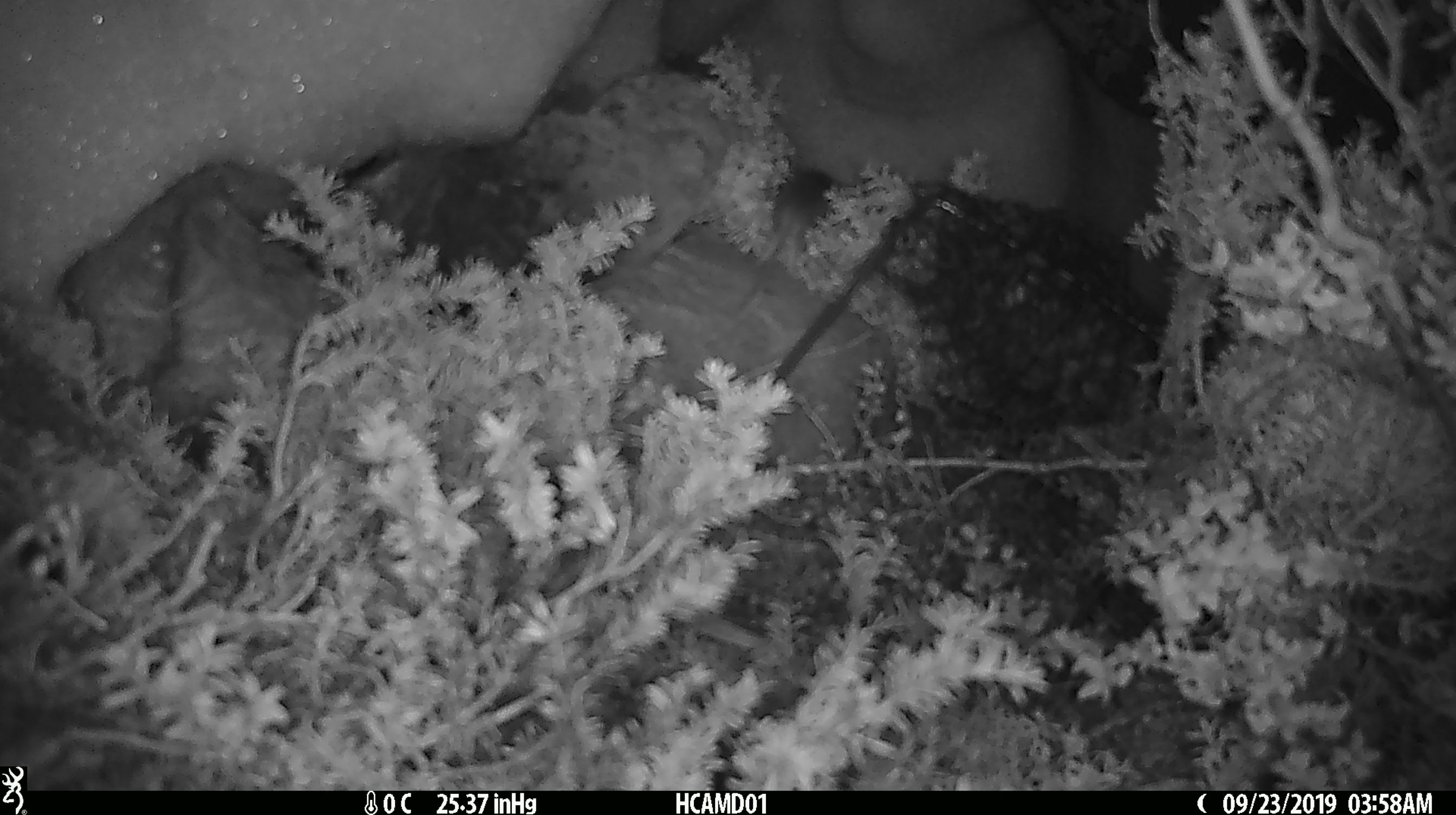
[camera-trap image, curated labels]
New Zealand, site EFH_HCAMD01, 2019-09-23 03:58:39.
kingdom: Animalia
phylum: Chordata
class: Mammalia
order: Rodentia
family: Muridae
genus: Mus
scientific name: Mus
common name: mouse